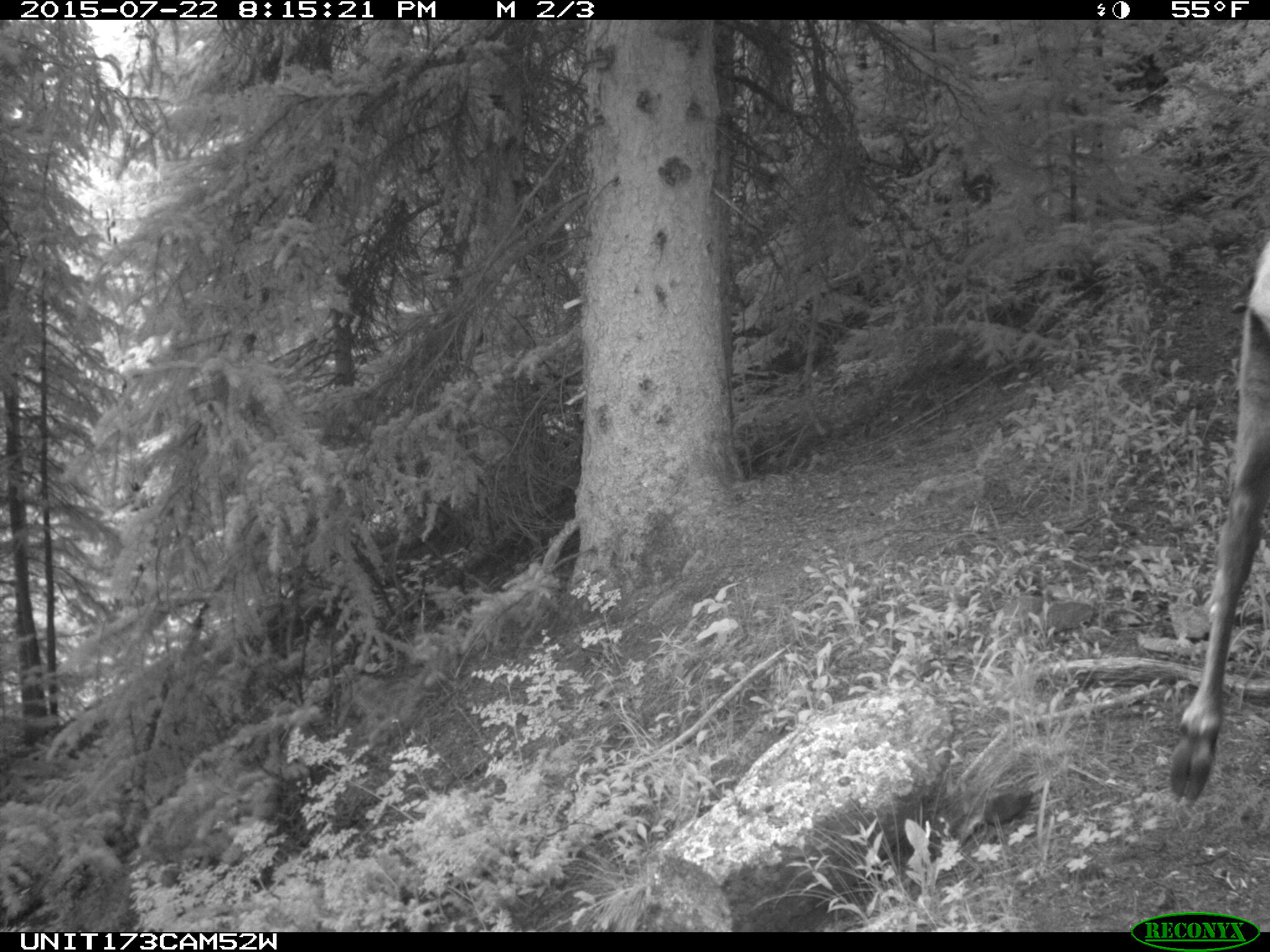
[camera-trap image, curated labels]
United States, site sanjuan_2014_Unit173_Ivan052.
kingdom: Animalia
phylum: Chordata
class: Mammalia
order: Artiodactyla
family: Cervidae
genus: Cervus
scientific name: Cervus elaphus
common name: red deer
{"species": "Cervus elaphus (red deer)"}